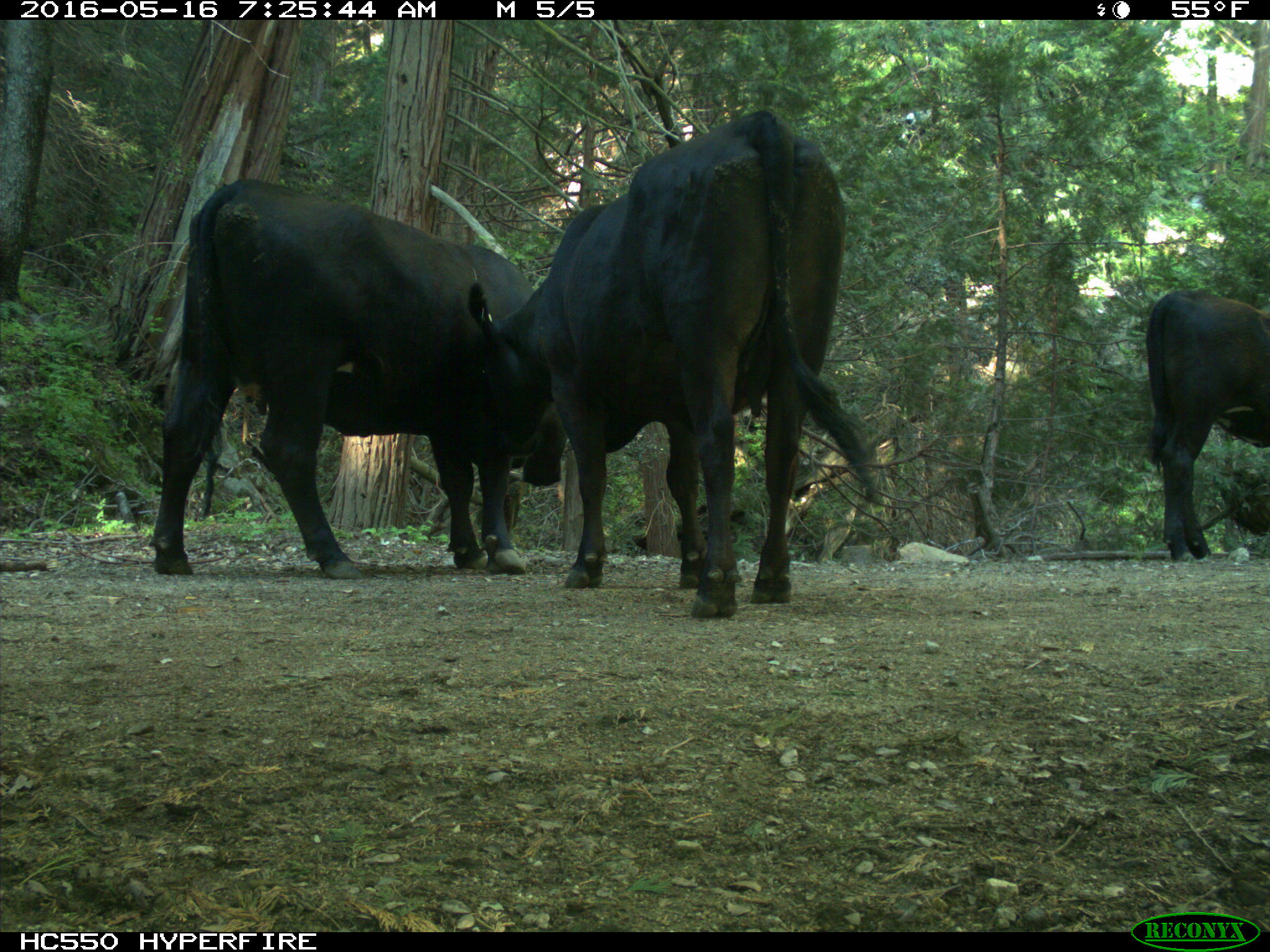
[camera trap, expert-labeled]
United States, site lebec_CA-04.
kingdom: Animalia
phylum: Chordata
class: Mammalia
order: Artiodactyla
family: Bovidae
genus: Bos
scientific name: Bos taurus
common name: domestic cow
Bos taurus (domestic cow).